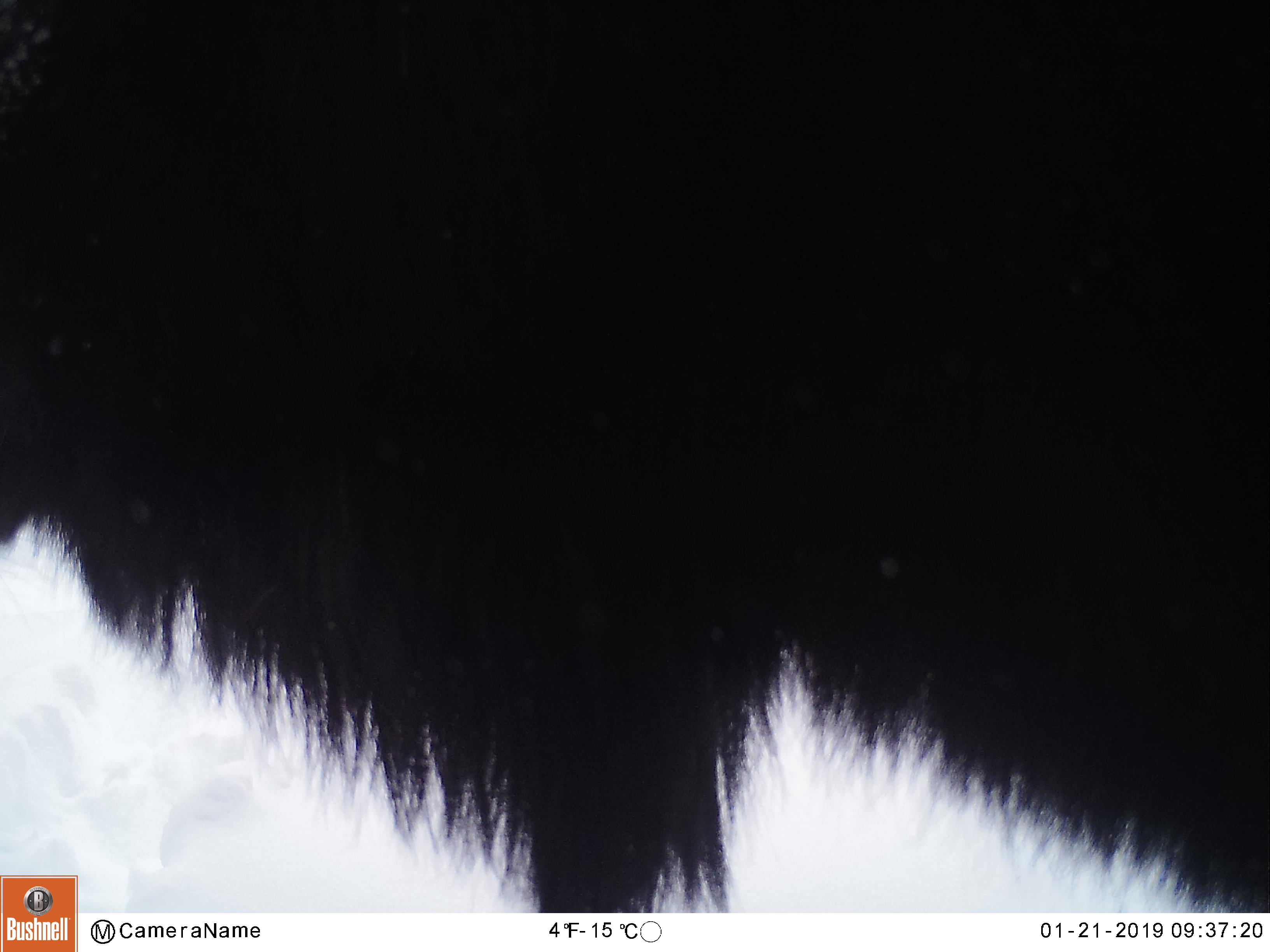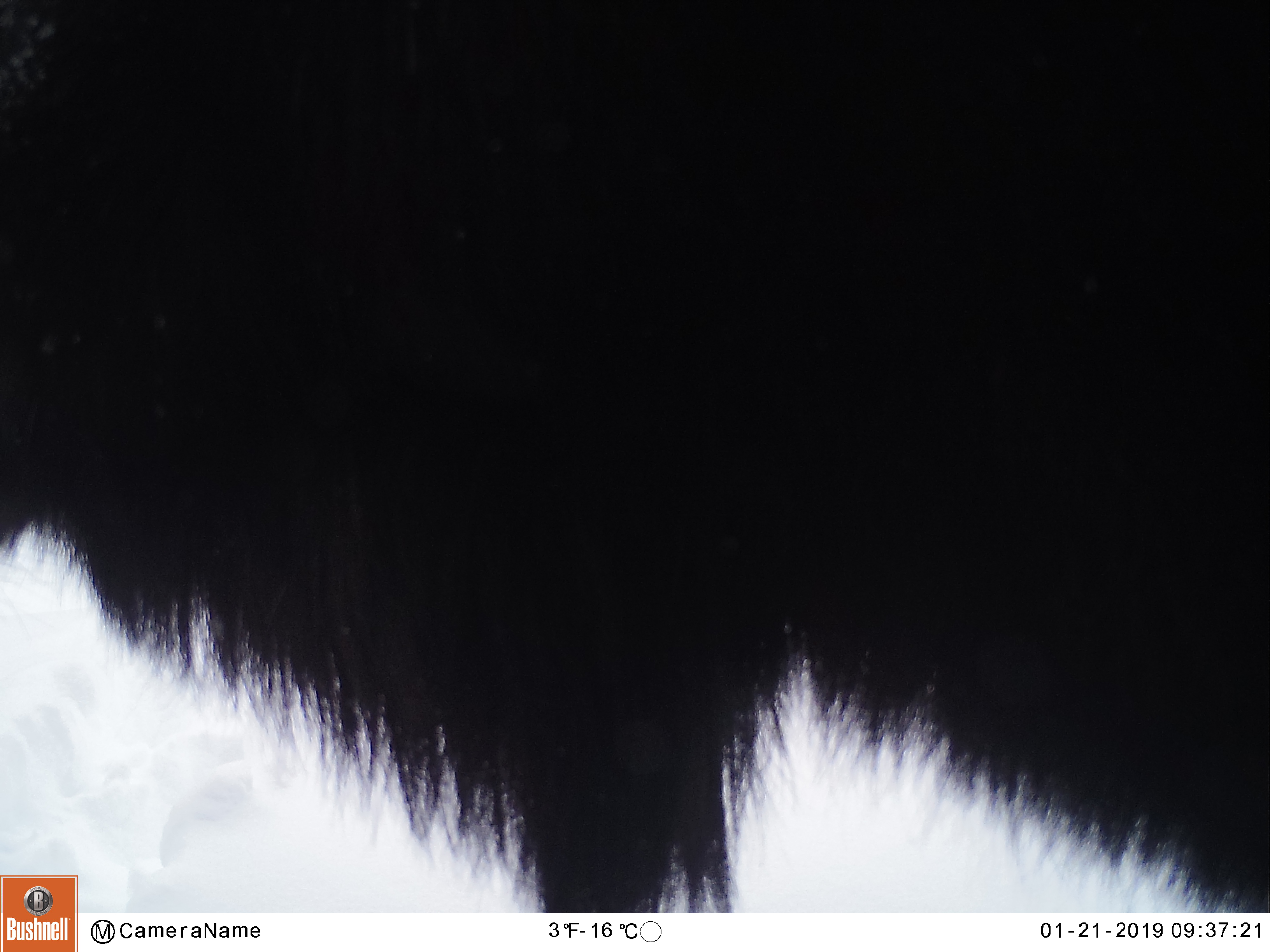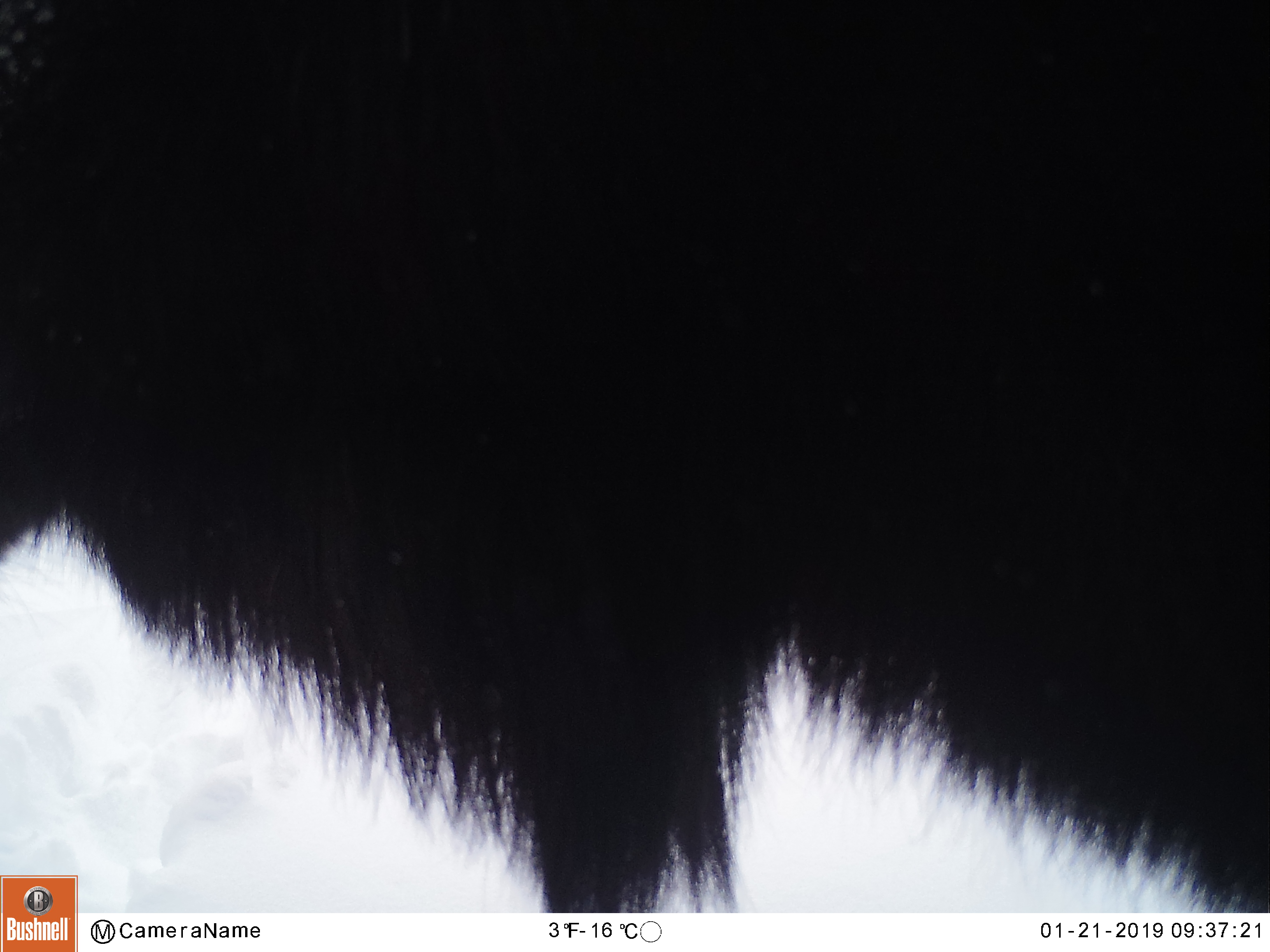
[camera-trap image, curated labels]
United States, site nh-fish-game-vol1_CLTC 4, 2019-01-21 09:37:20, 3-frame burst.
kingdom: Animalia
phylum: Chordata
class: Mammalia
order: Artiodactyla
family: Cervidae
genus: Alces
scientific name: Alces alces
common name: moose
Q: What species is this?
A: Moose (Alces alces).